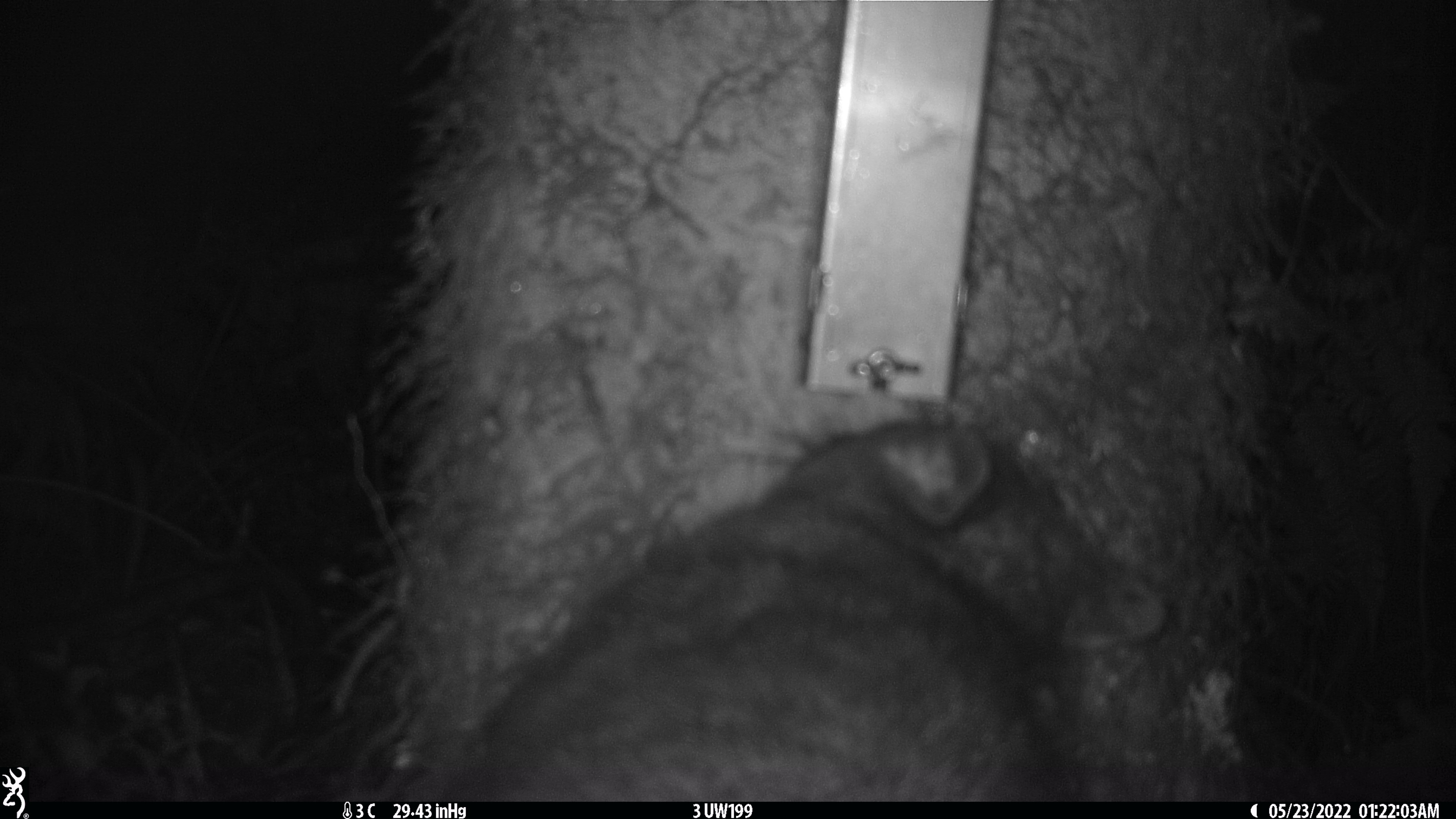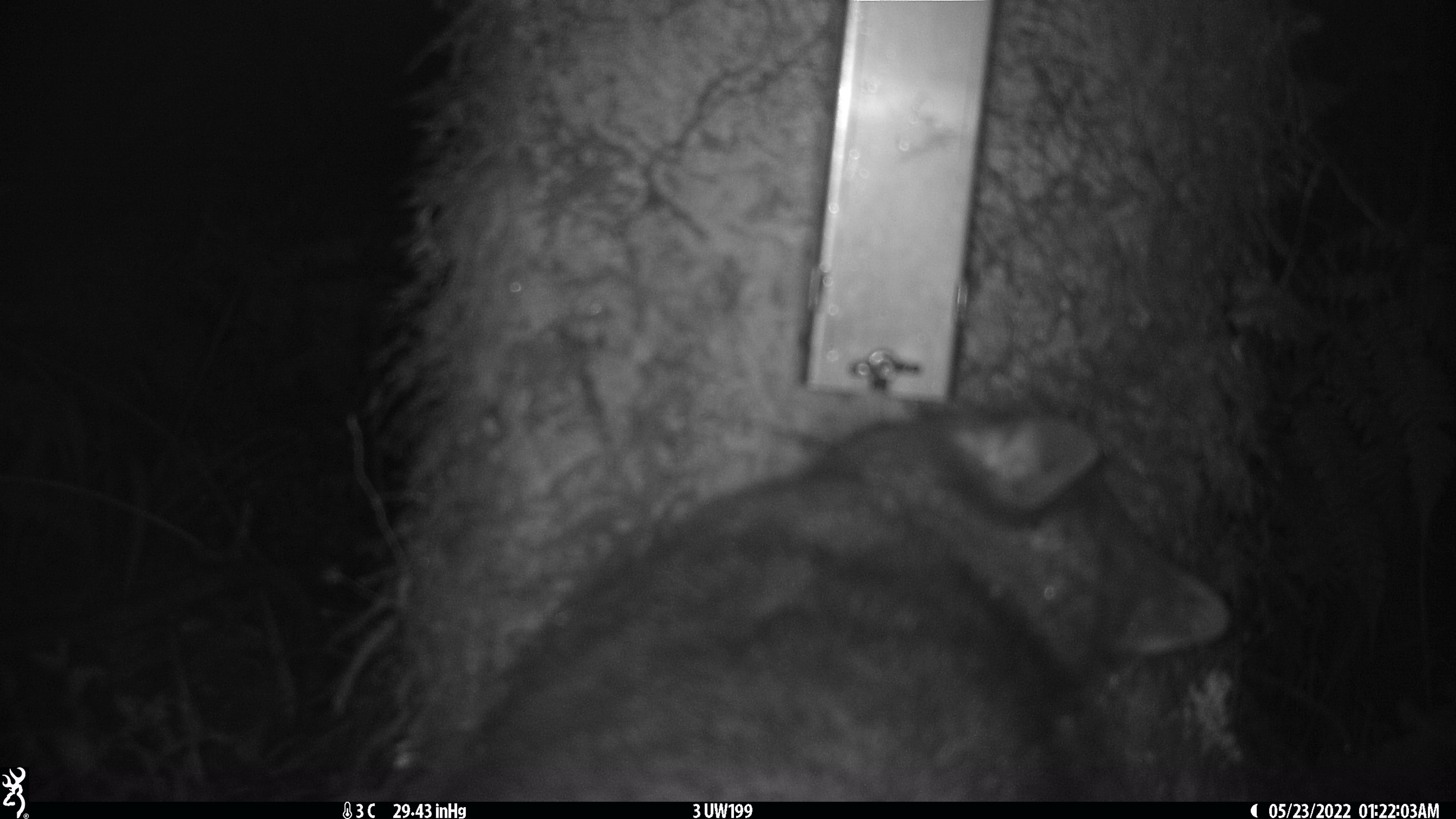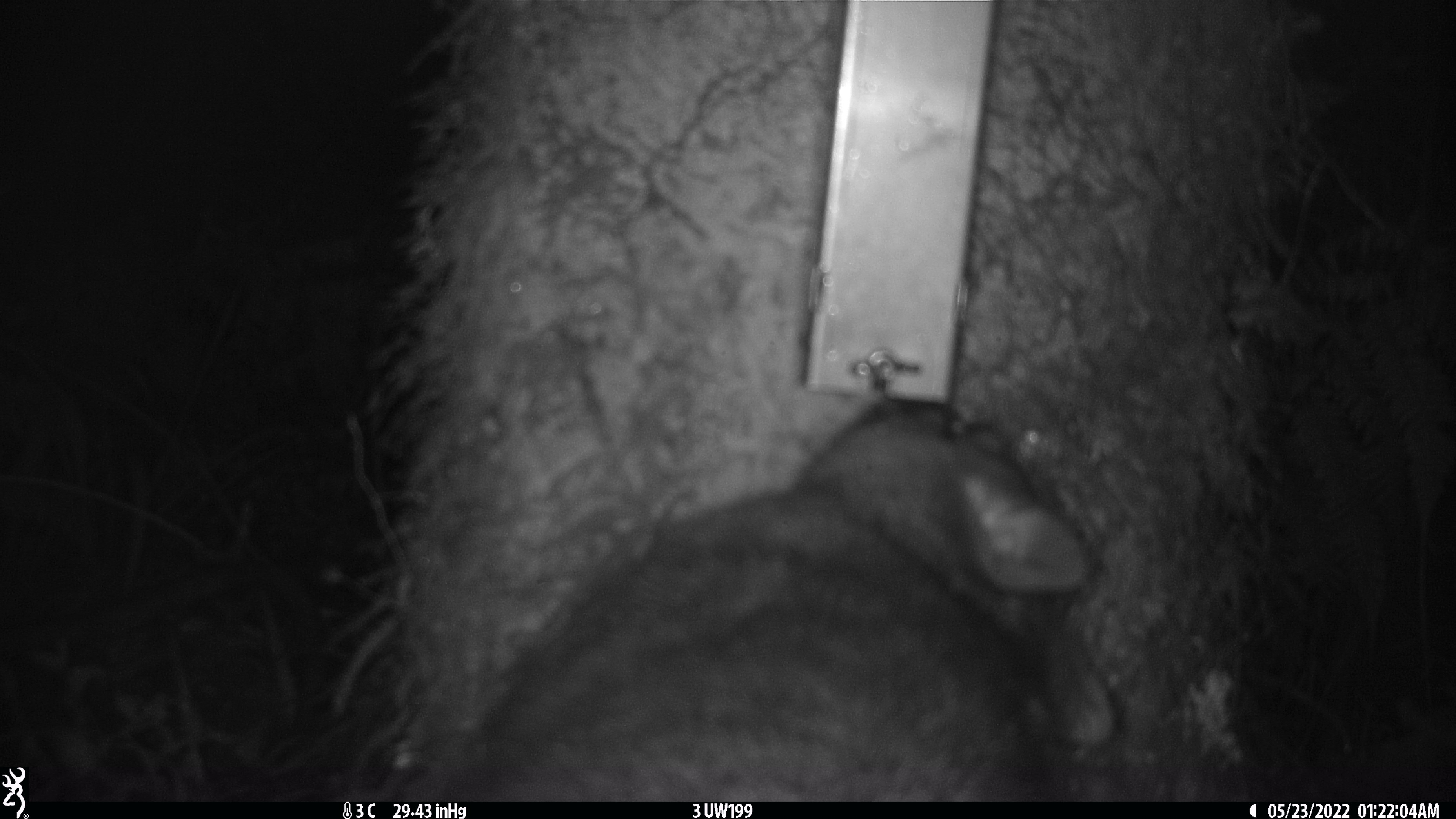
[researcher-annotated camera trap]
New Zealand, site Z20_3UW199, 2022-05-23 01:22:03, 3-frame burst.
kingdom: Animalia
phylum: Chordata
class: Mammalia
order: Diprotodontia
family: Phalangeridae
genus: Trichosurus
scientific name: Trichosurus vulpecula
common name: common brushtail possum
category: possum